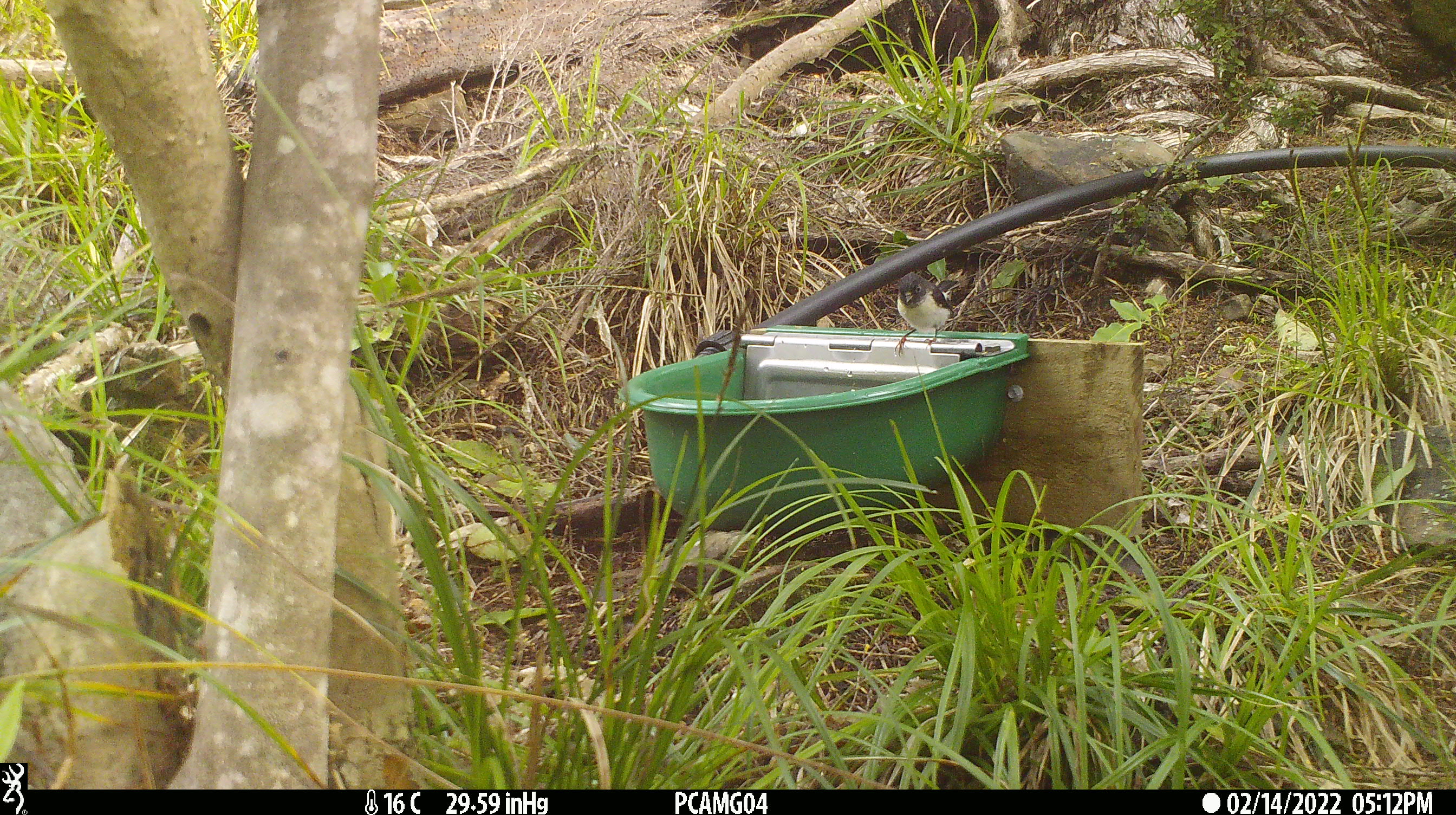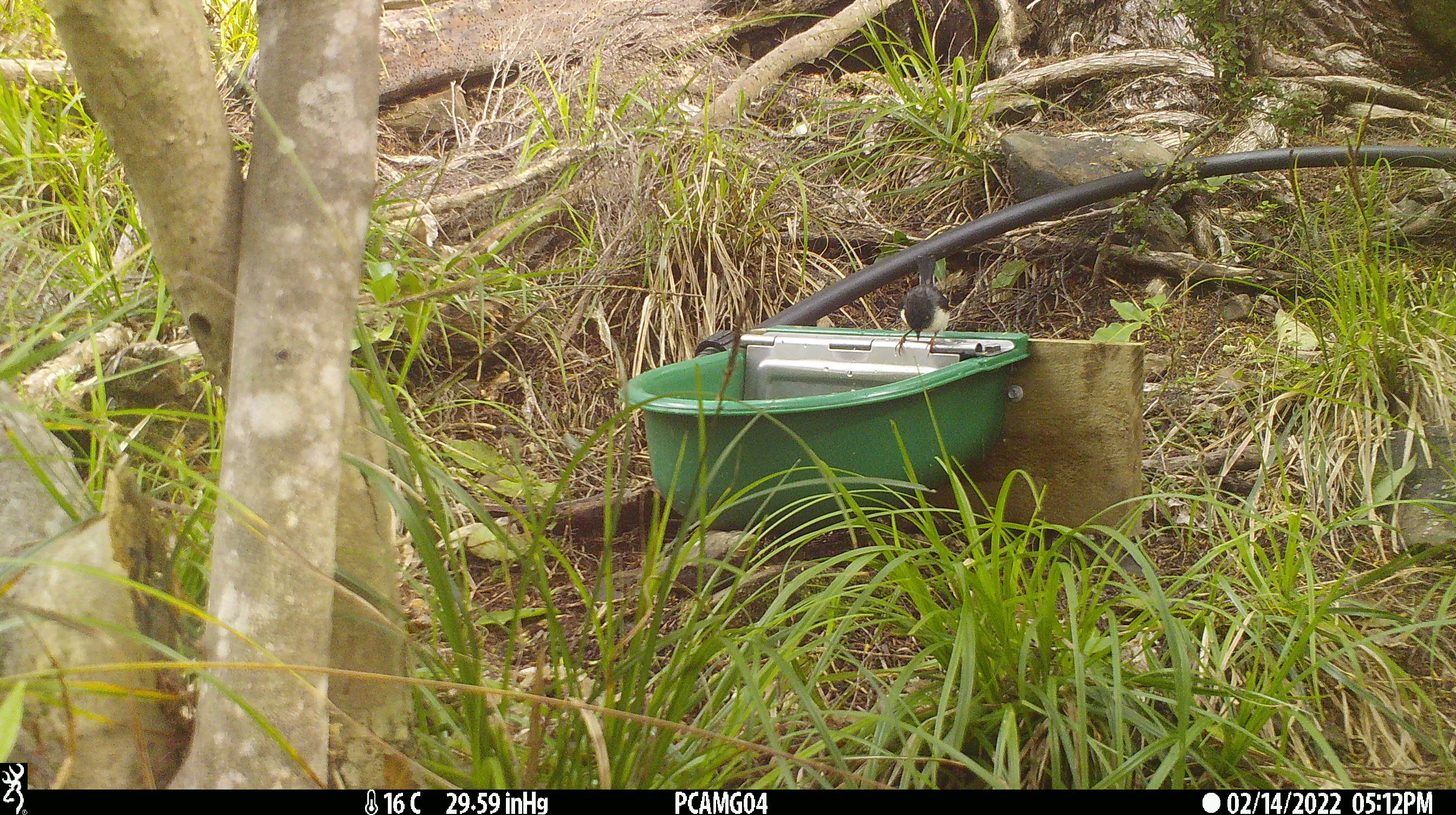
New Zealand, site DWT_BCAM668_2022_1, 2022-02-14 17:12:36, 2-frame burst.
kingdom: Animalia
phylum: Chordata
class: Aves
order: Passeriformes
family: Petroicidae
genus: Petroica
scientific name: Petroica macrocephala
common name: tomtit